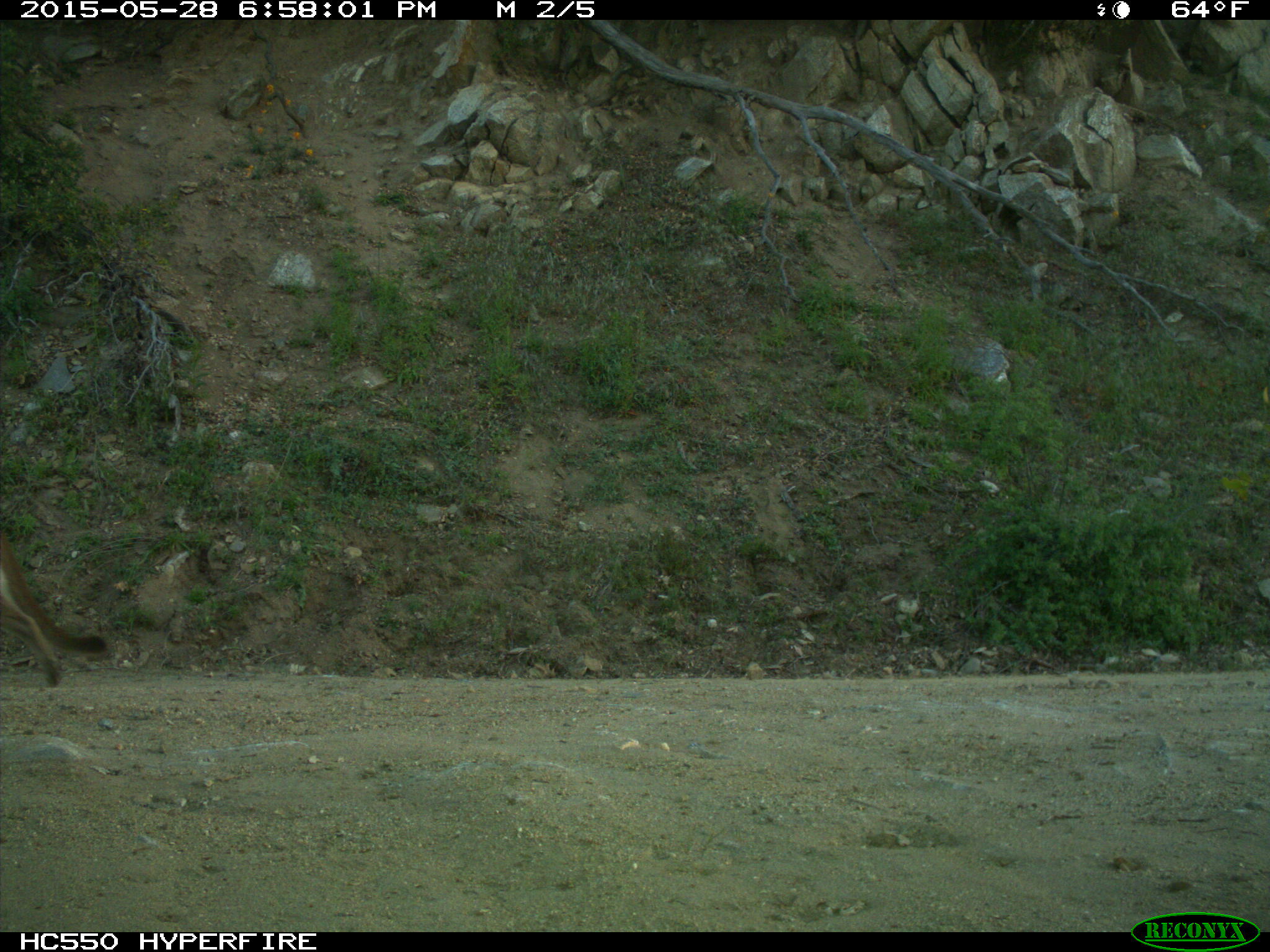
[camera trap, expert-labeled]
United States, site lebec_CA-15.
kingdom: Animalia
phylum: Chordata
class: Mammalia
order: Carnivora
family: Felidae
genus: Puma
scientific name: Puma concolor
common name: mountain lion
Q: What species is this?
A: Puma concolor (mountain lion).